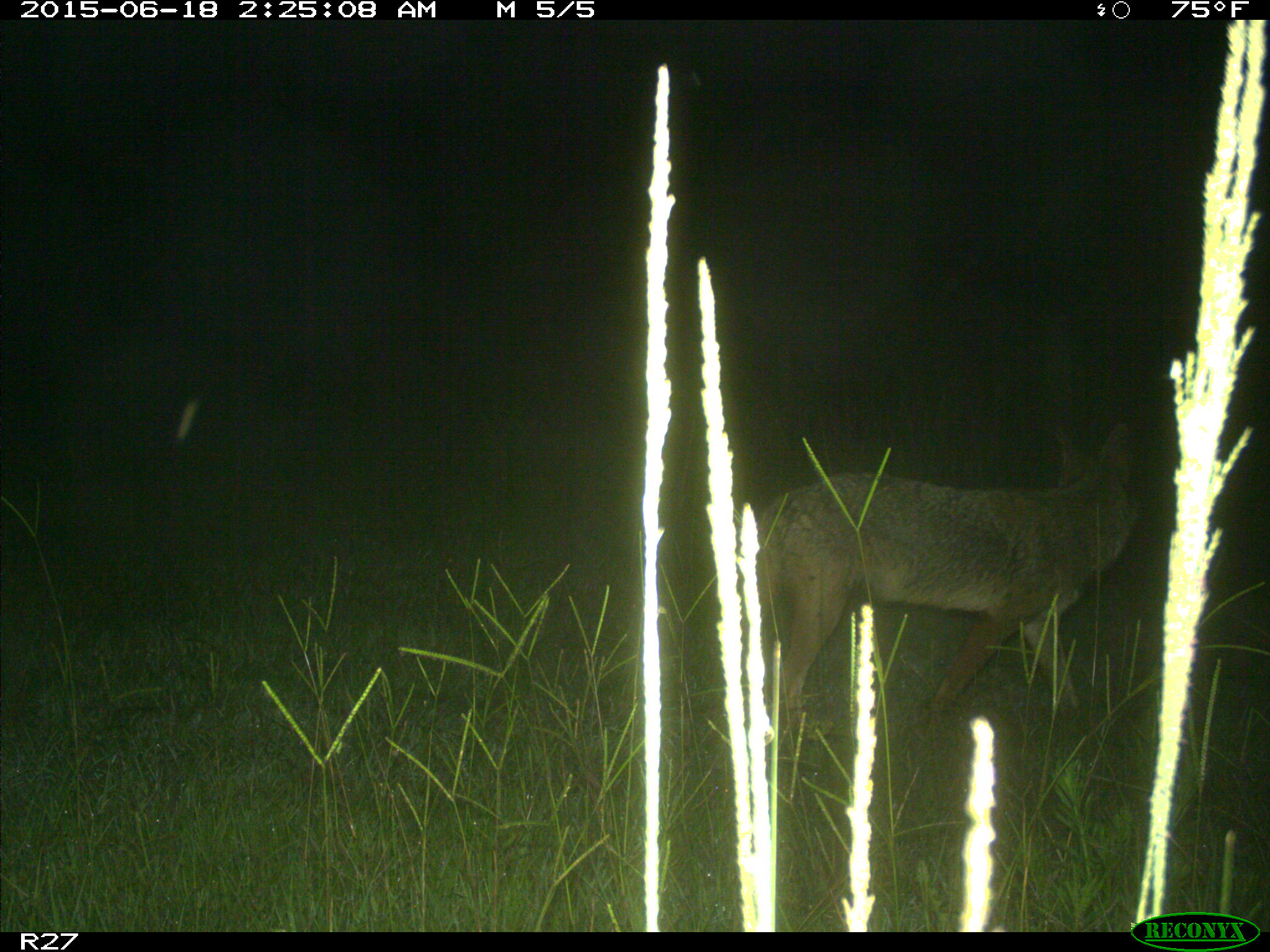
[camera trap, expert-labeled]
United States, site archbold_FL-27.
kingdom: Animalia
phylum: Chordata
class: Mammalia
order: Carnivora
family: Canidae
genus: Canis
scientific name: Canis latrans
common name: coyote